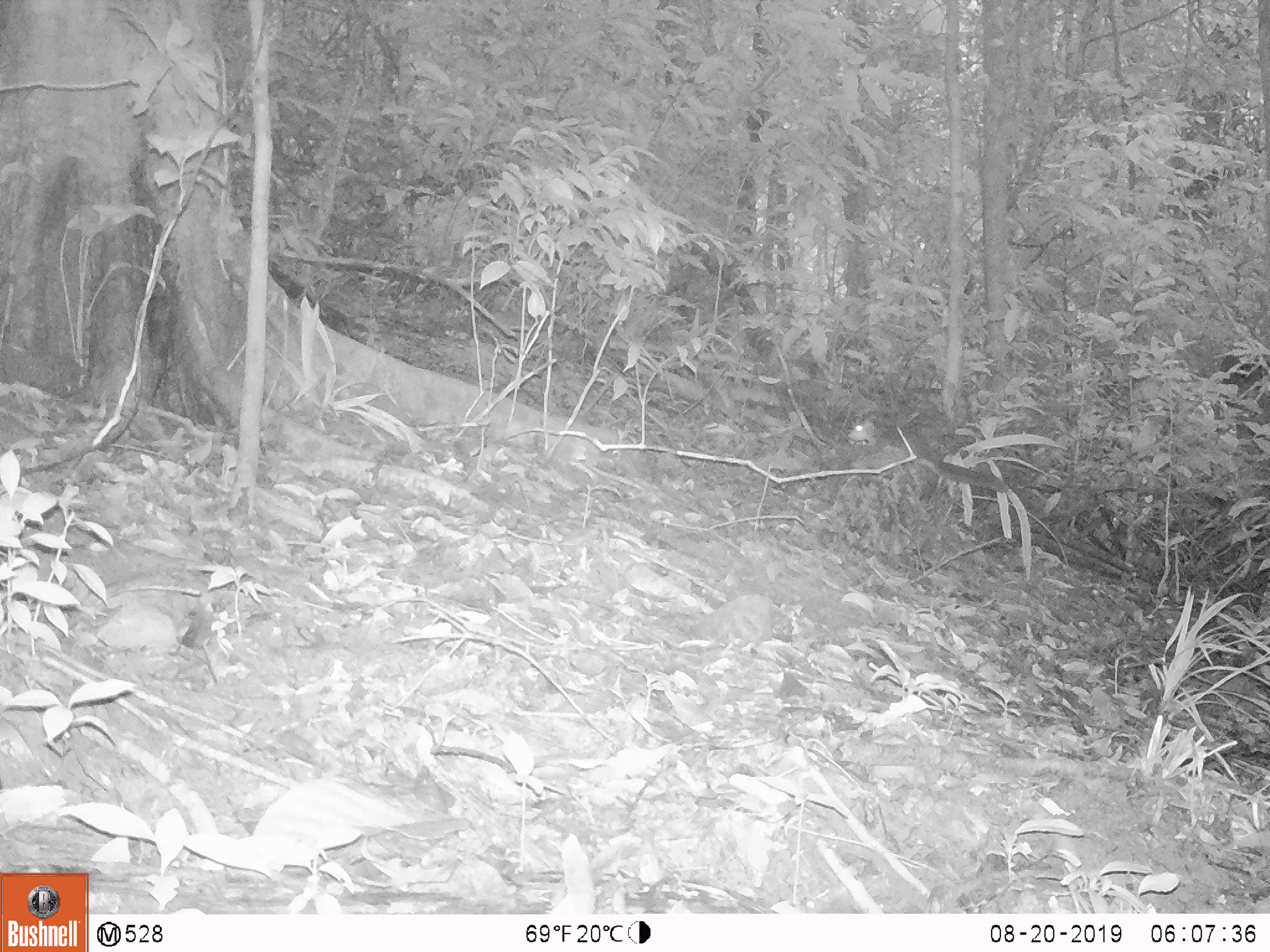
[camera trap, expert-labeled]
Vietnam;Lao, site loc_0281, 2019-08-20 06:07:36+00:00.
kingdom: Animalia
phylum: Chordata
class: Mammalia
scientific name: Mammalia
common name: mammal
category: unidentified small mammal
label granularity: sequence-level